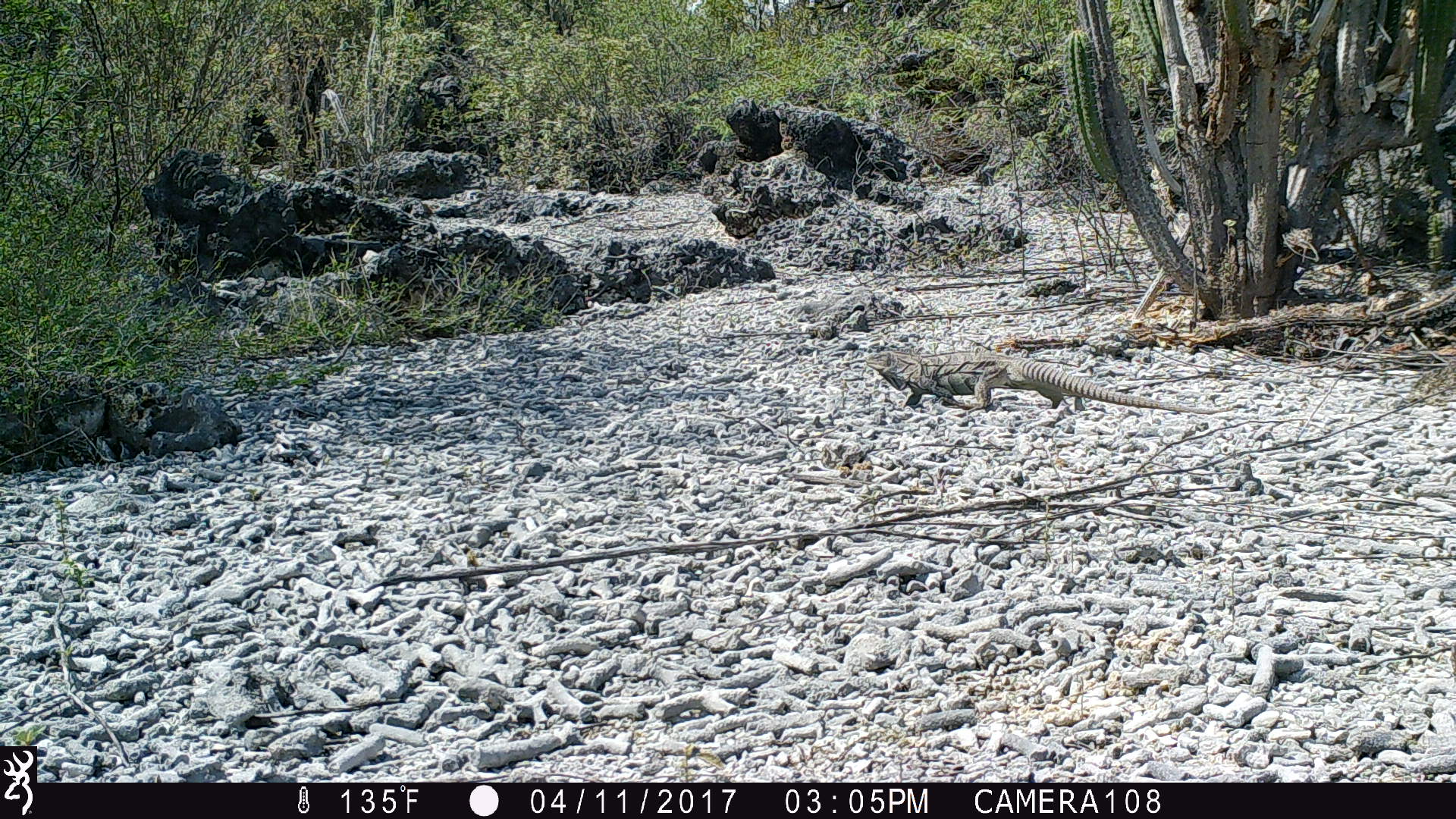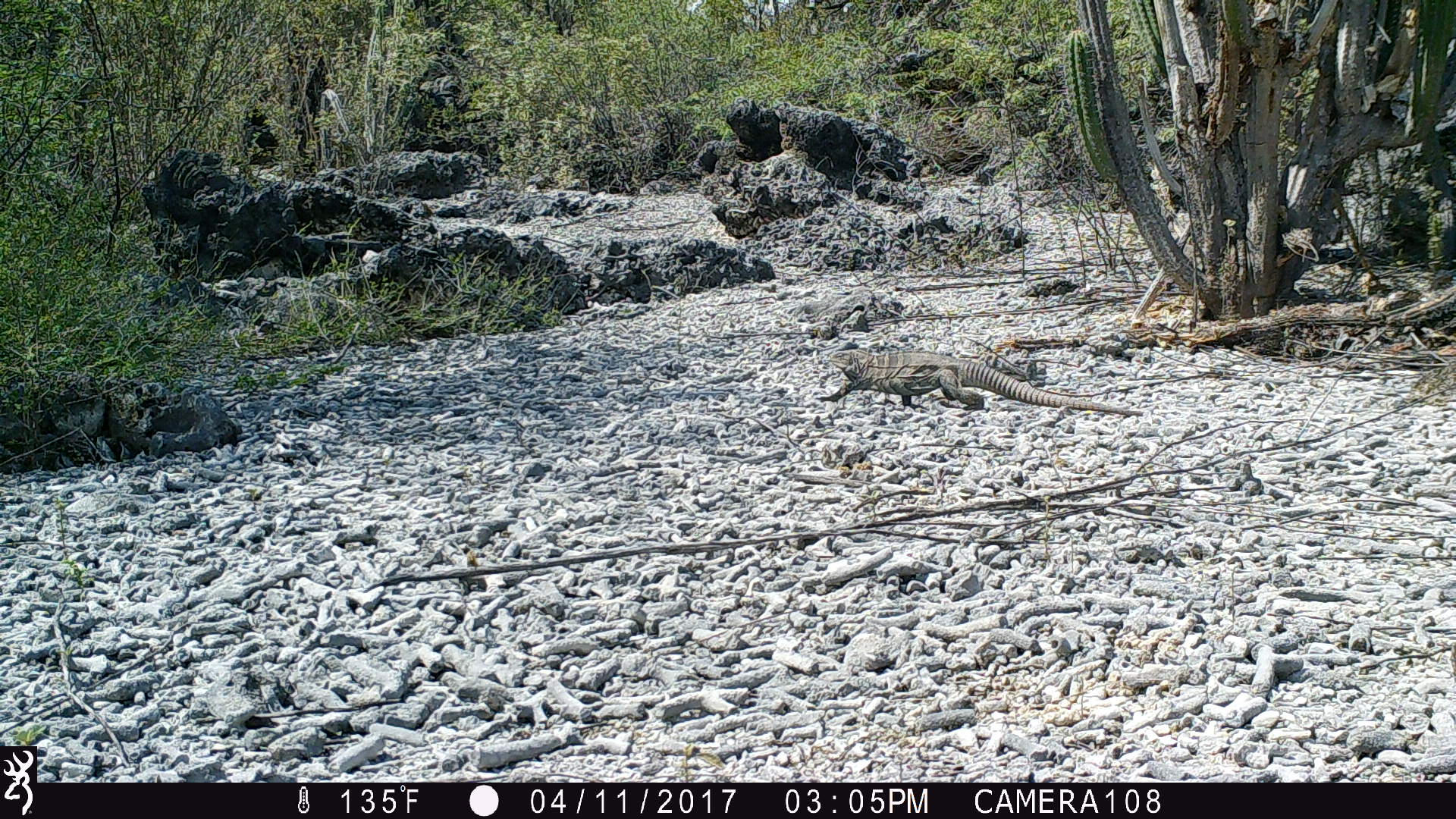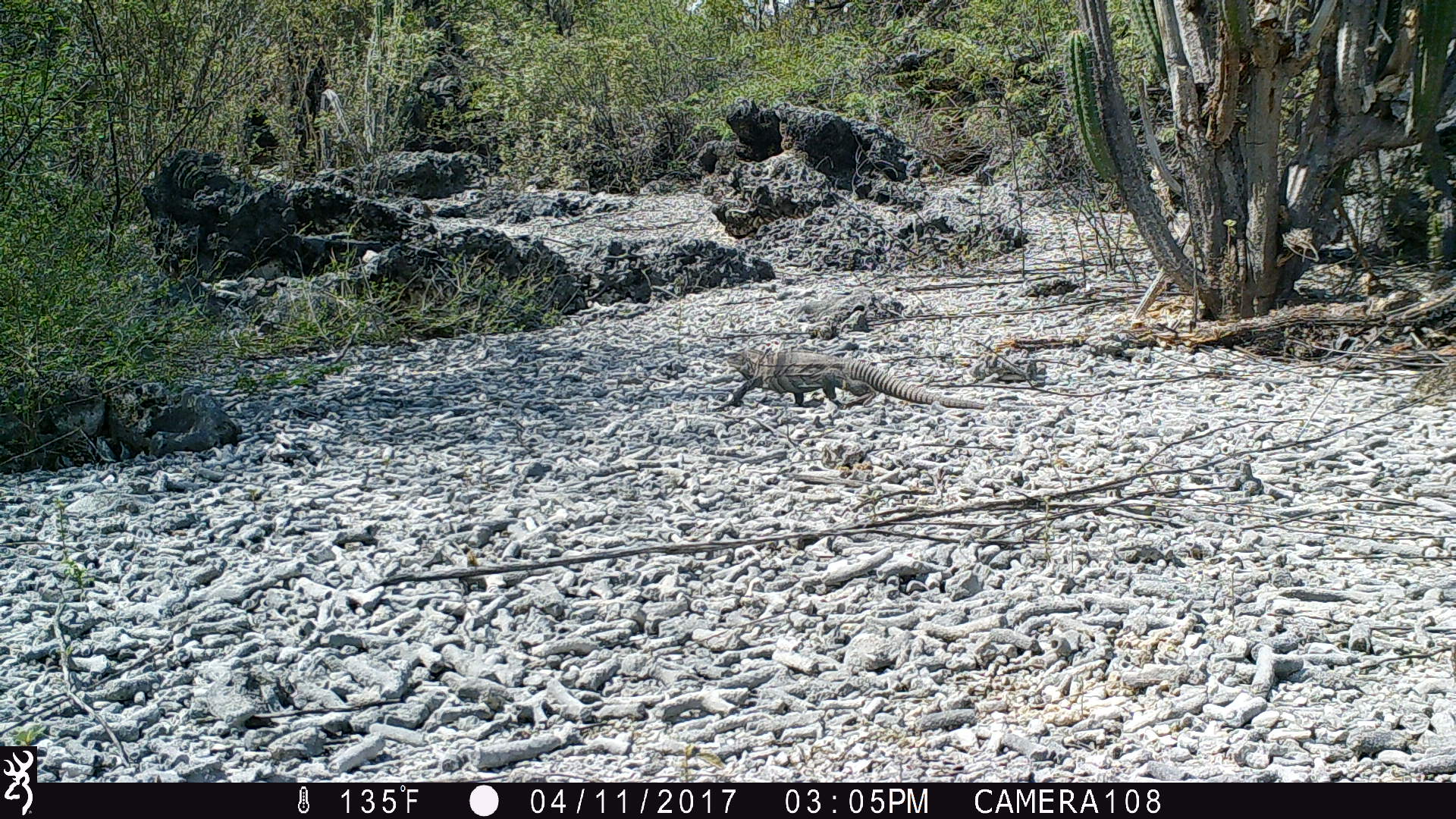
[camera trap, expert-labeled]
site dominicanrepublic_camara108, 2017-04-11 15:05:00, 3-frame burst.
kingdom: Animalia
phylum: Chordata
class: Reptilia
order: Squamata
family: Iguanidae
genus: Iguana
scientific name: Iguana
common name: typical iguanas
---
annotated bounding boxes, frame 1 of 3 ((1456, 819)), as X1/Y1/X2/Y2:
iguana: 858/338/1220/422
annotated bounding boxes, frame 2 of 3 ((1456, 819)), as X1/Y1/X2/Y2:
iguana: 817/350/1137/415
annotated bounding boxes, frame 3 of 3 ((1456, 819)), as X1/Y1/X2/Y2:
iguana: 720/344/987/410